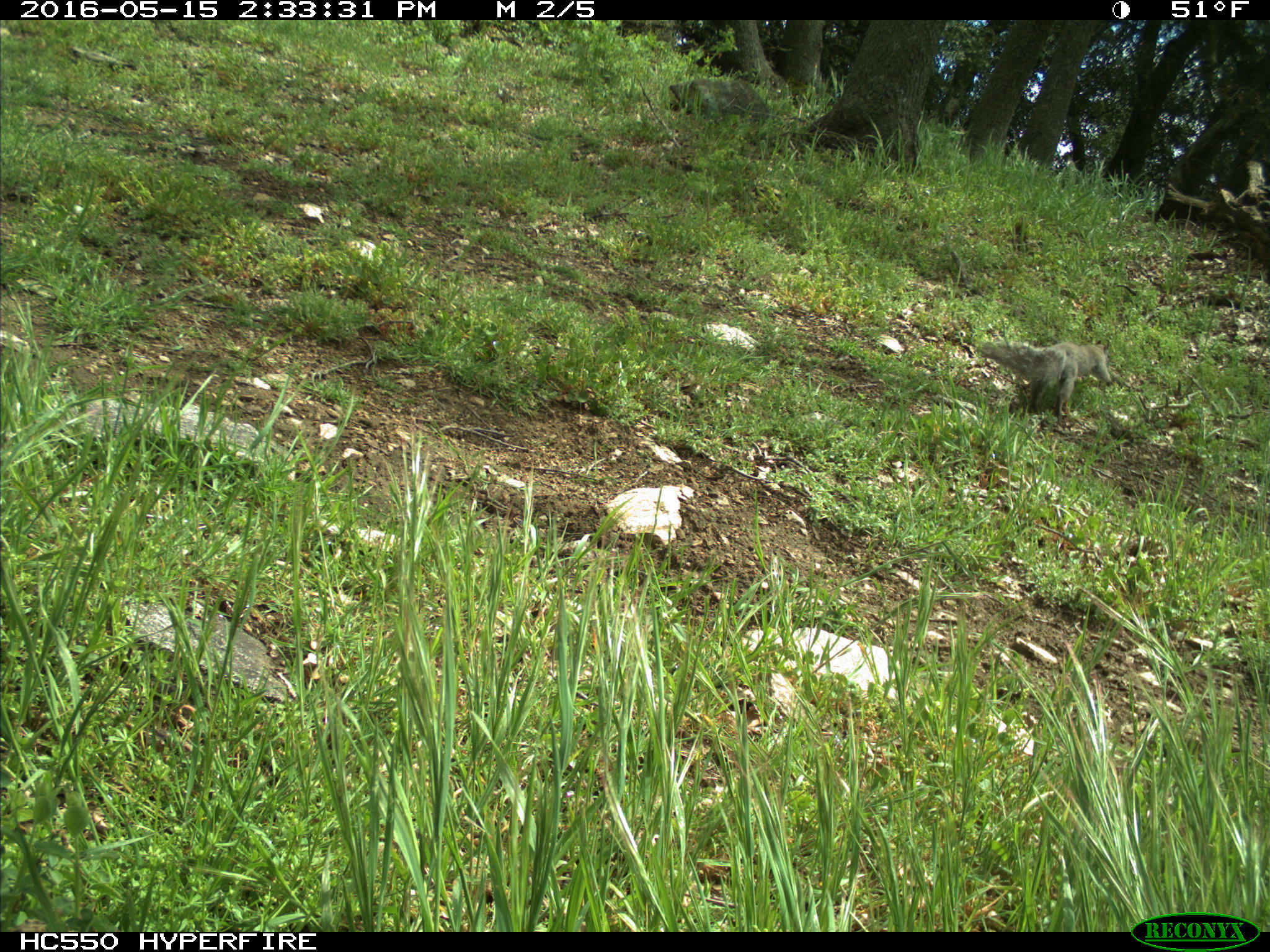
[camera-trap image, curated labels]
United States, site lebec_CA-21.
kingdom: Animalia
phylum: Chordata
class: Mammalia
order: Rodentia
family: Sciuridae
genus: Sciurus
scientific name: Sciurus carolinensis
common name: eastern gray squirrel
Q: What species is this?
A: Sciurus carolinensis (eastern gray squirrel).